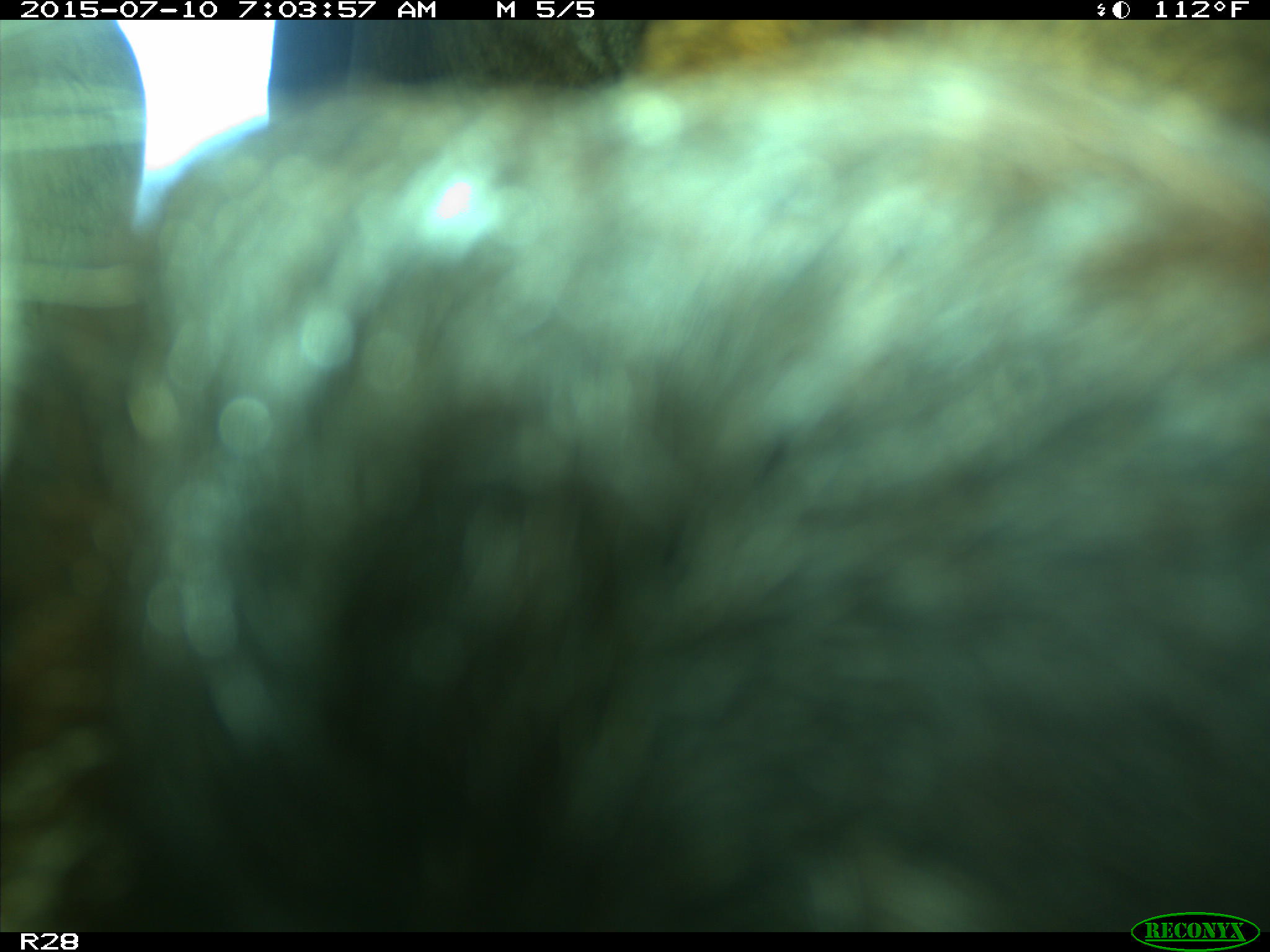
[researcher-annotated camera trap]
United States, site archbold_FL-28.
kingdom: Animalia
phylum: Chordata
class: Mammalia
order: Artiodactyla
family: Bovidae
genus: Bos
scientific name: Bos taurus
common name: domestic cow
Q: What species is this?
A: Bos taurus (domestic cow).